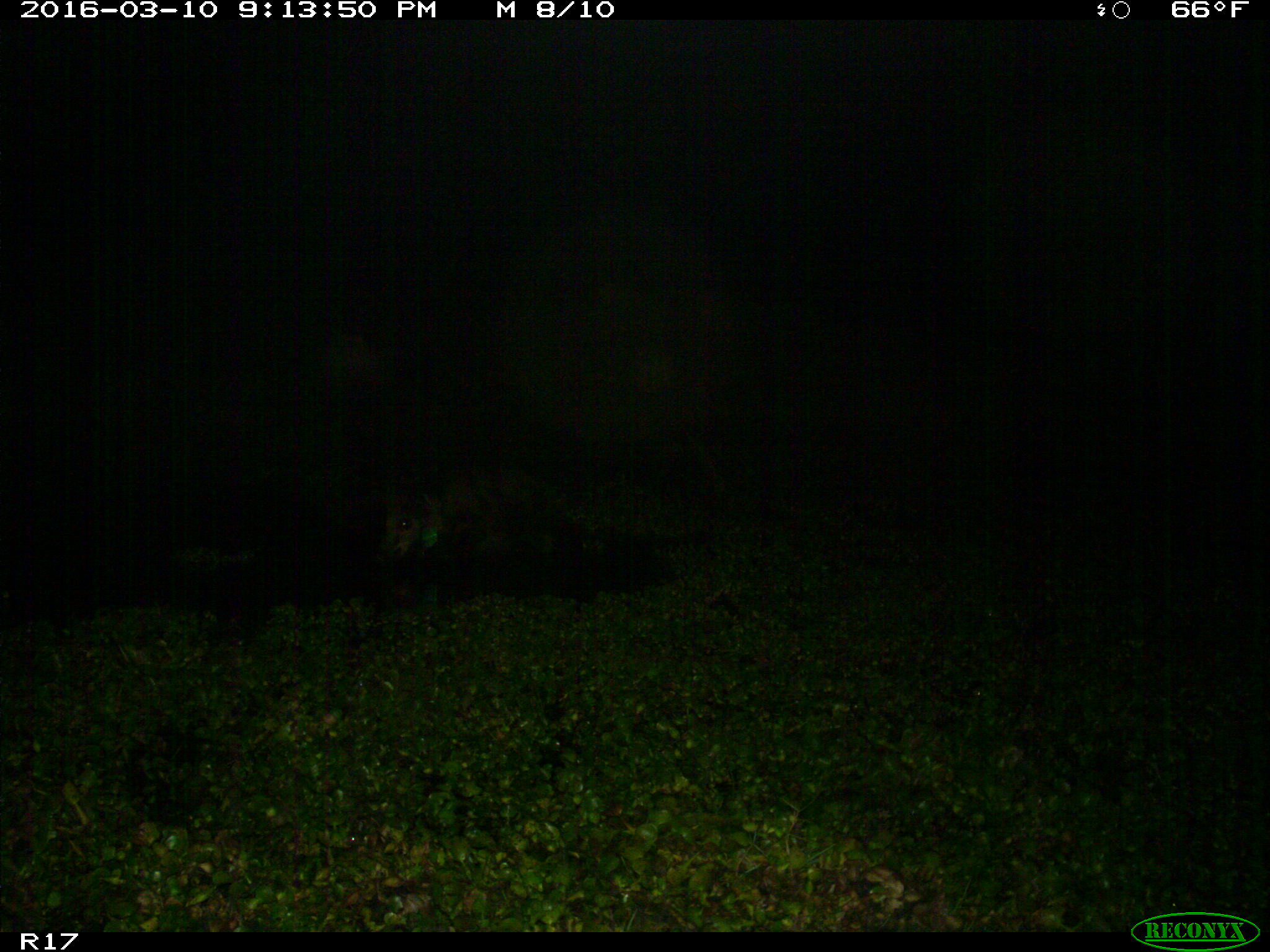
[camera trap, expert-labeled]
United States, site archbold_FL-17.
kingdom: Animalia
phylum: Chordata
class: Mammalia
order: Artiodactyla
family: Suidae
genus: Sus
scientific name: Sus scrofa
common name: wild boar